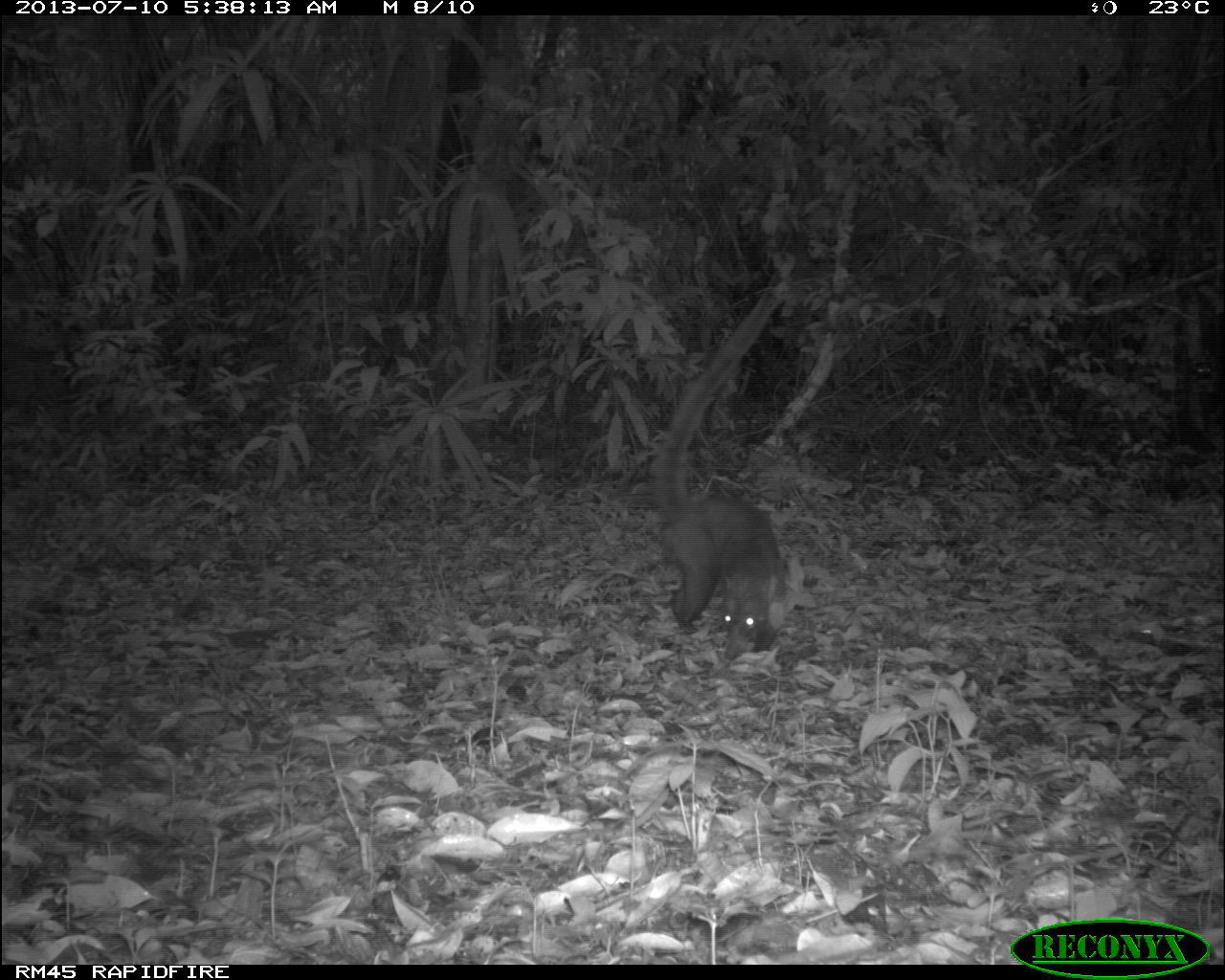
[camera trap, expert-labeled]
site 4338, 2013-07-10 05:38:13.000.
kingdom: Animalia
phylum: Chordata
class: Mammalia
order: Carnivora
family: Procyonidae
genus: Nasua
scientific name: Nasua narica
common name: white-nosed coati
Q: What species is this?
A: Nasua narica (white-nosed coati).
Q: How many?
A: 1.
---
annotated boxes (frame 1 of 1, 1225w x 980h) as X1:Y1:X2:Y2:
nasua narica: 649:283:786:655